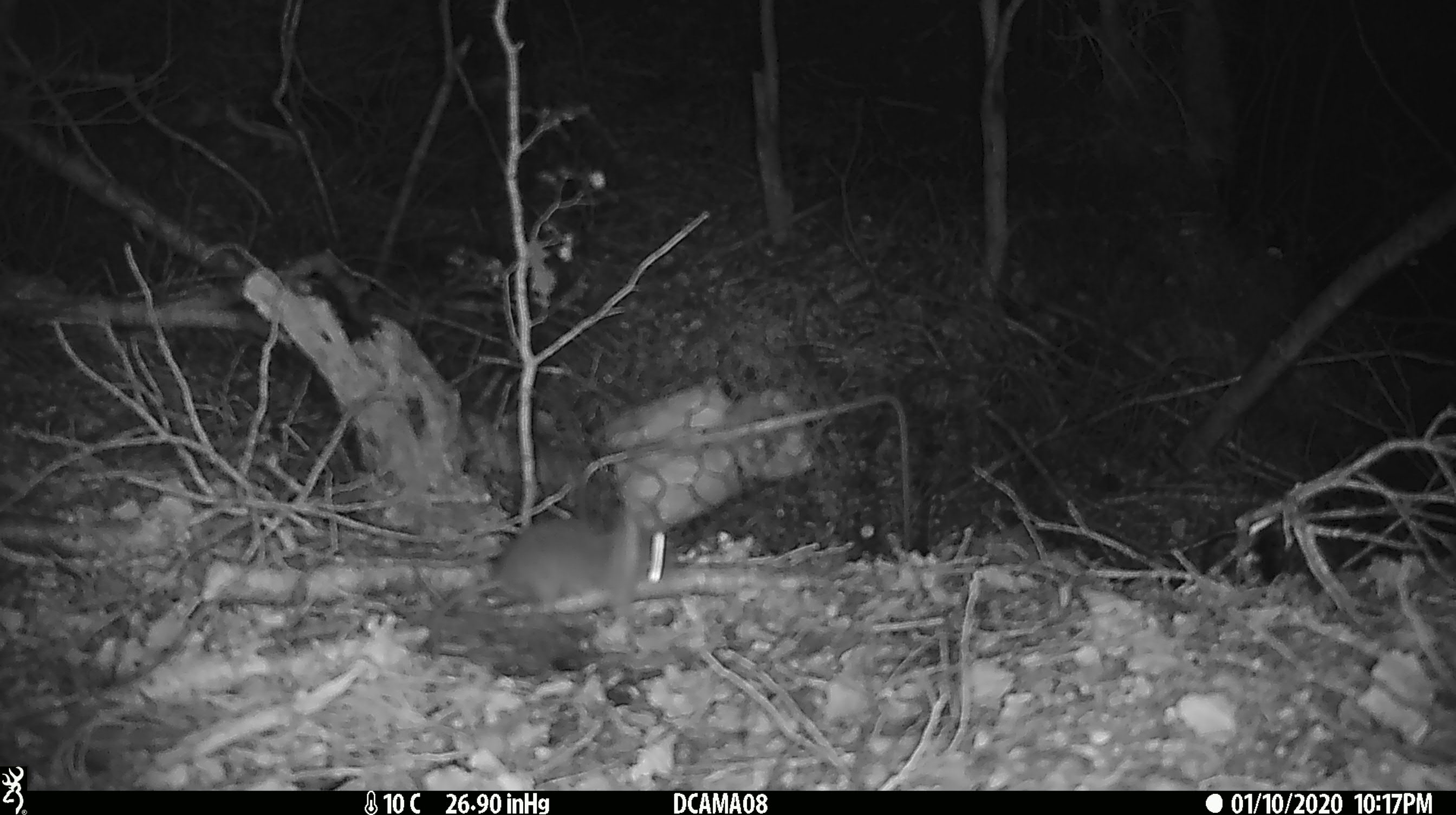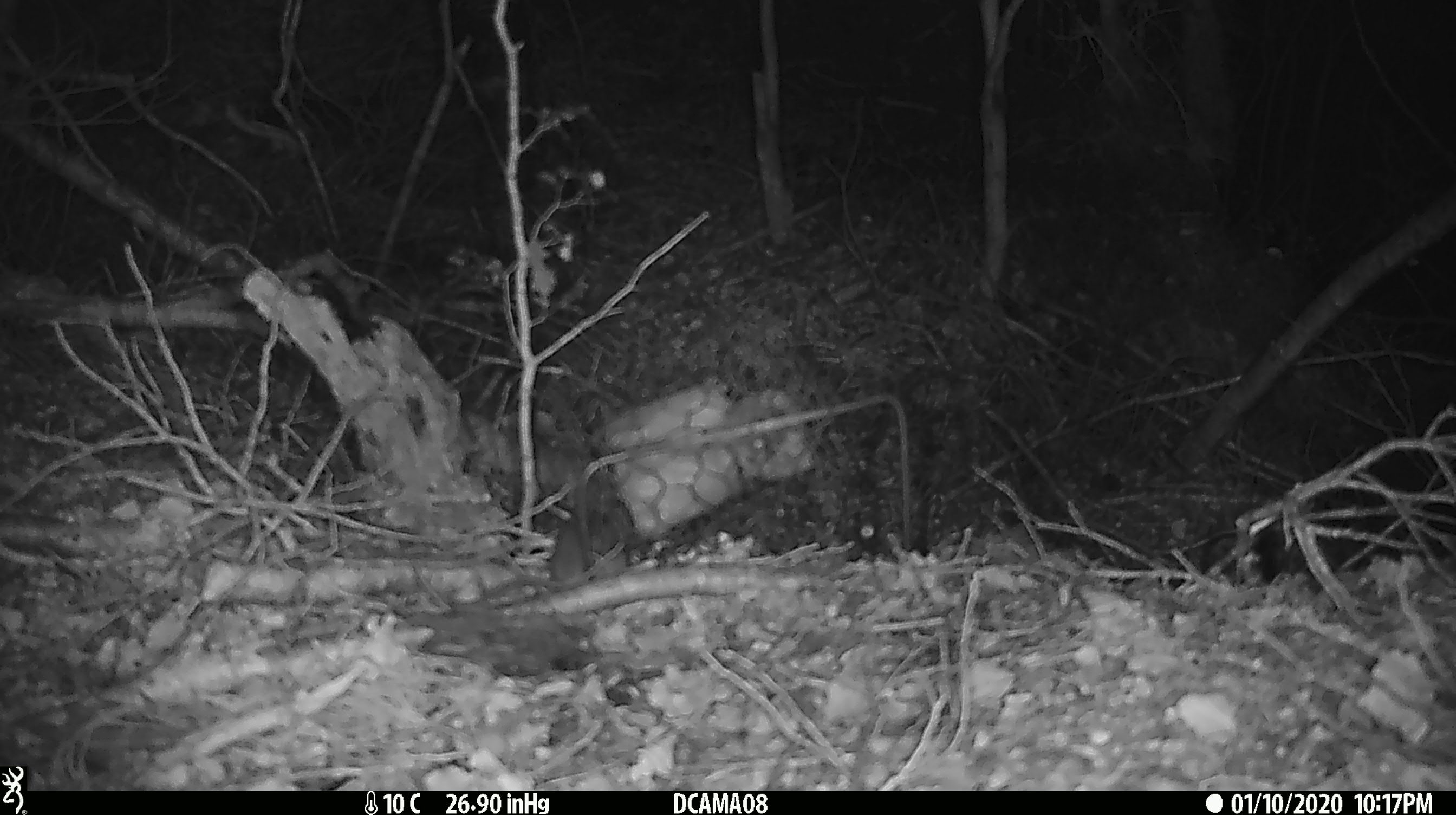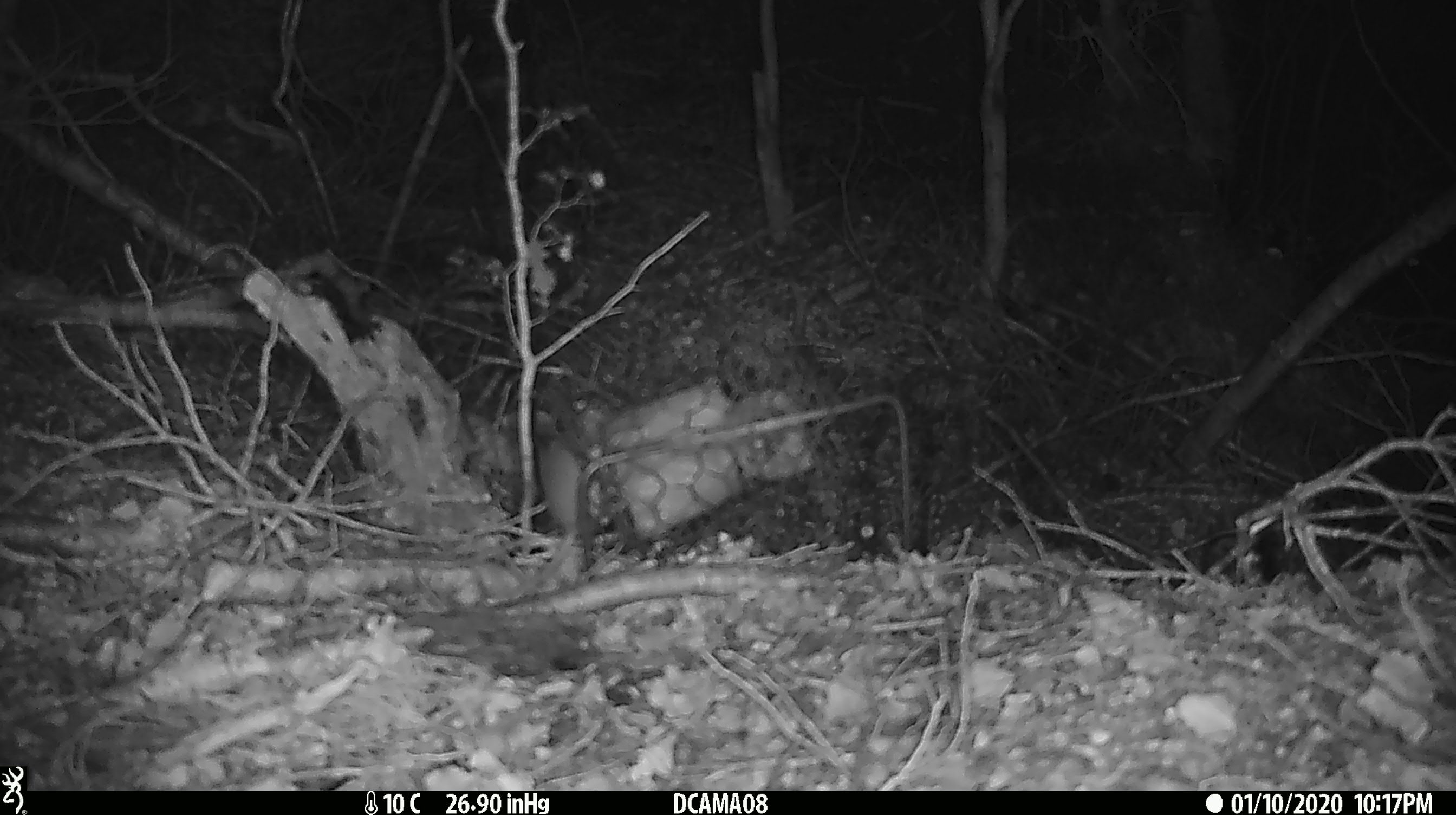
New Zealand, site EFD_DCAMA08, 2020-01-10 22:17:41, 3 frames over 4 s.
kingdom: Animalia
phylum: Chordata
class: Mammalia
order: Rodentia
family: Muridae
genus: Mus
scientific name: Mus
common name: mouse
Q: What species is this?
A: Mouse (Mus).